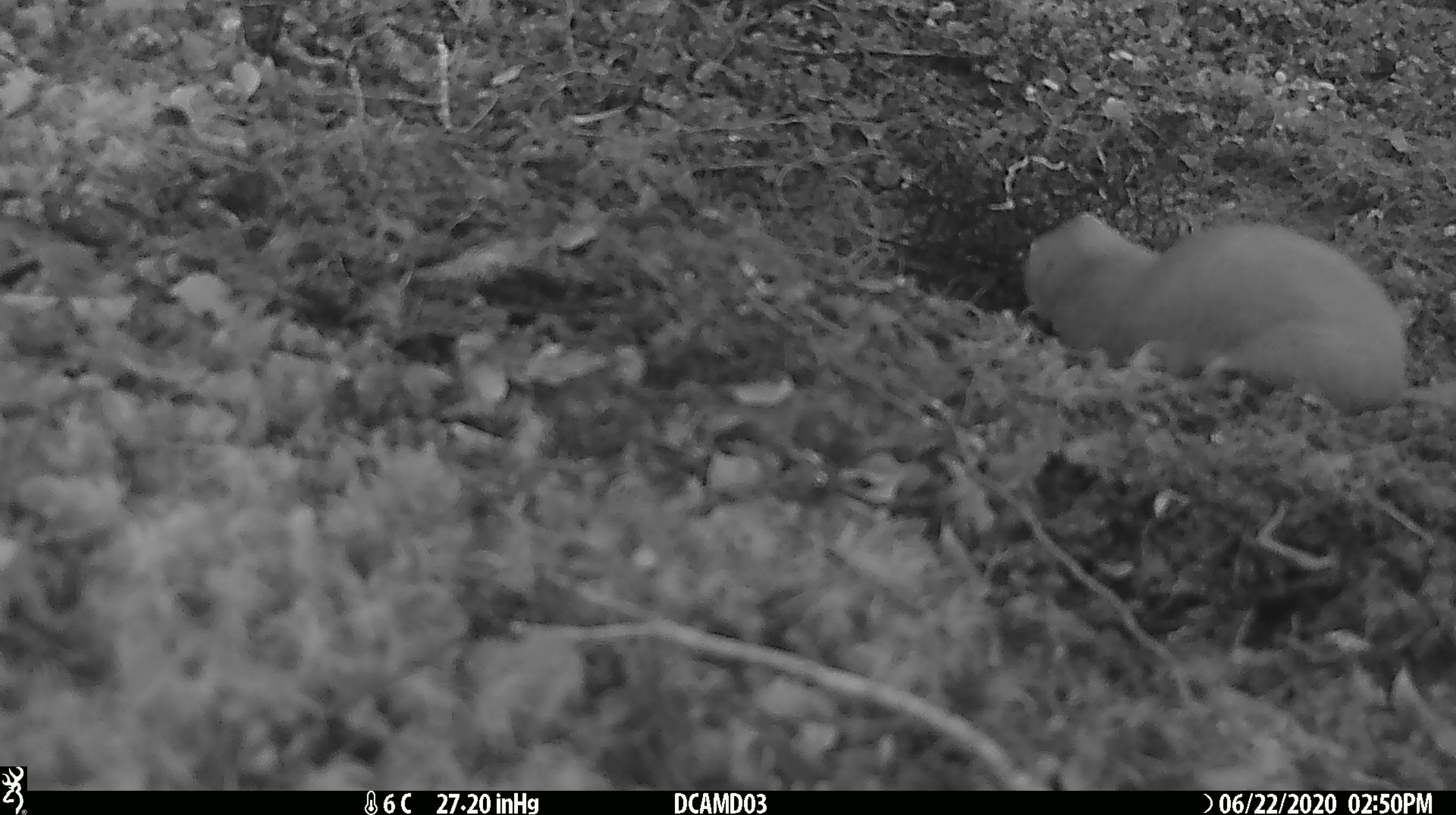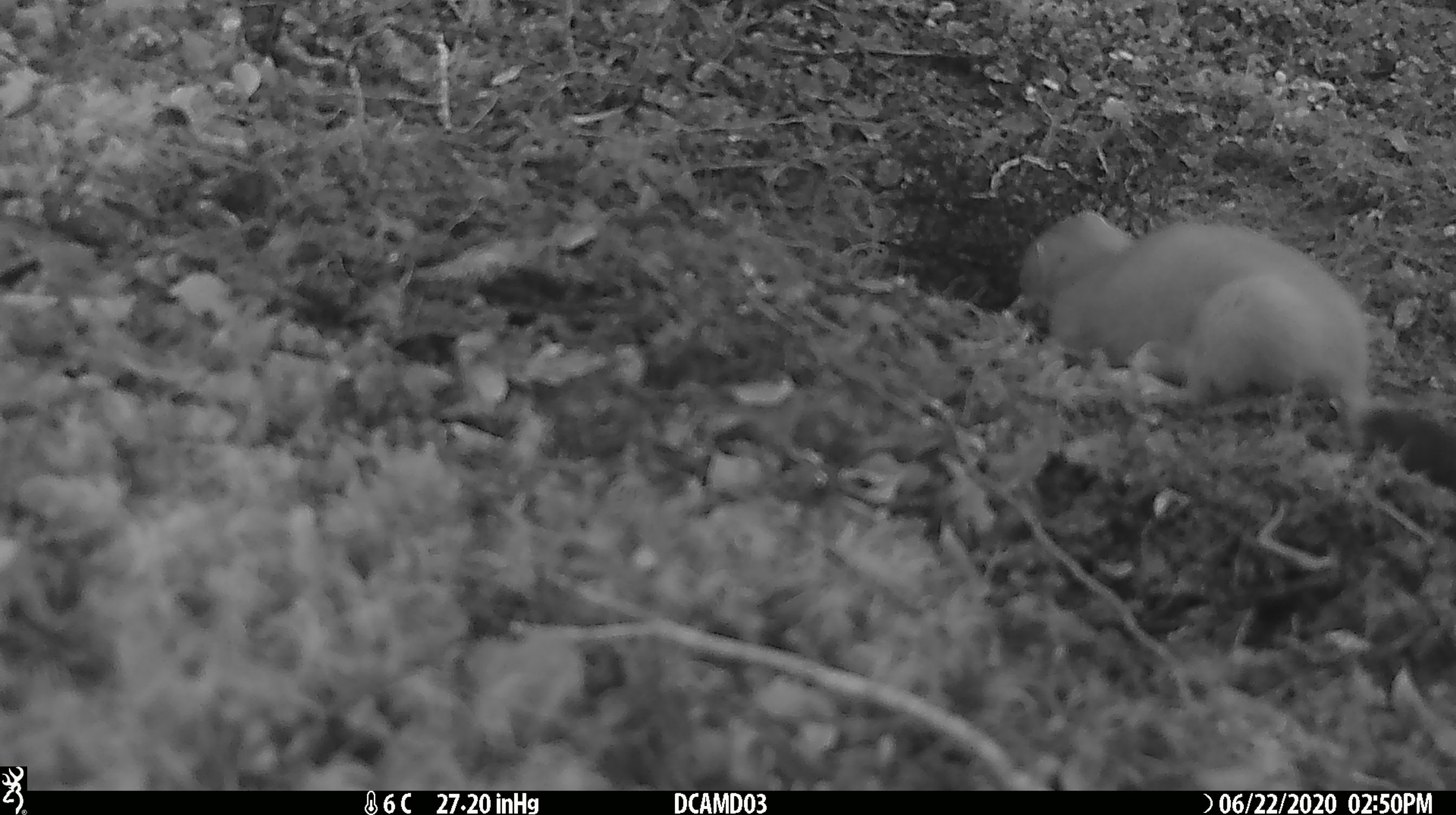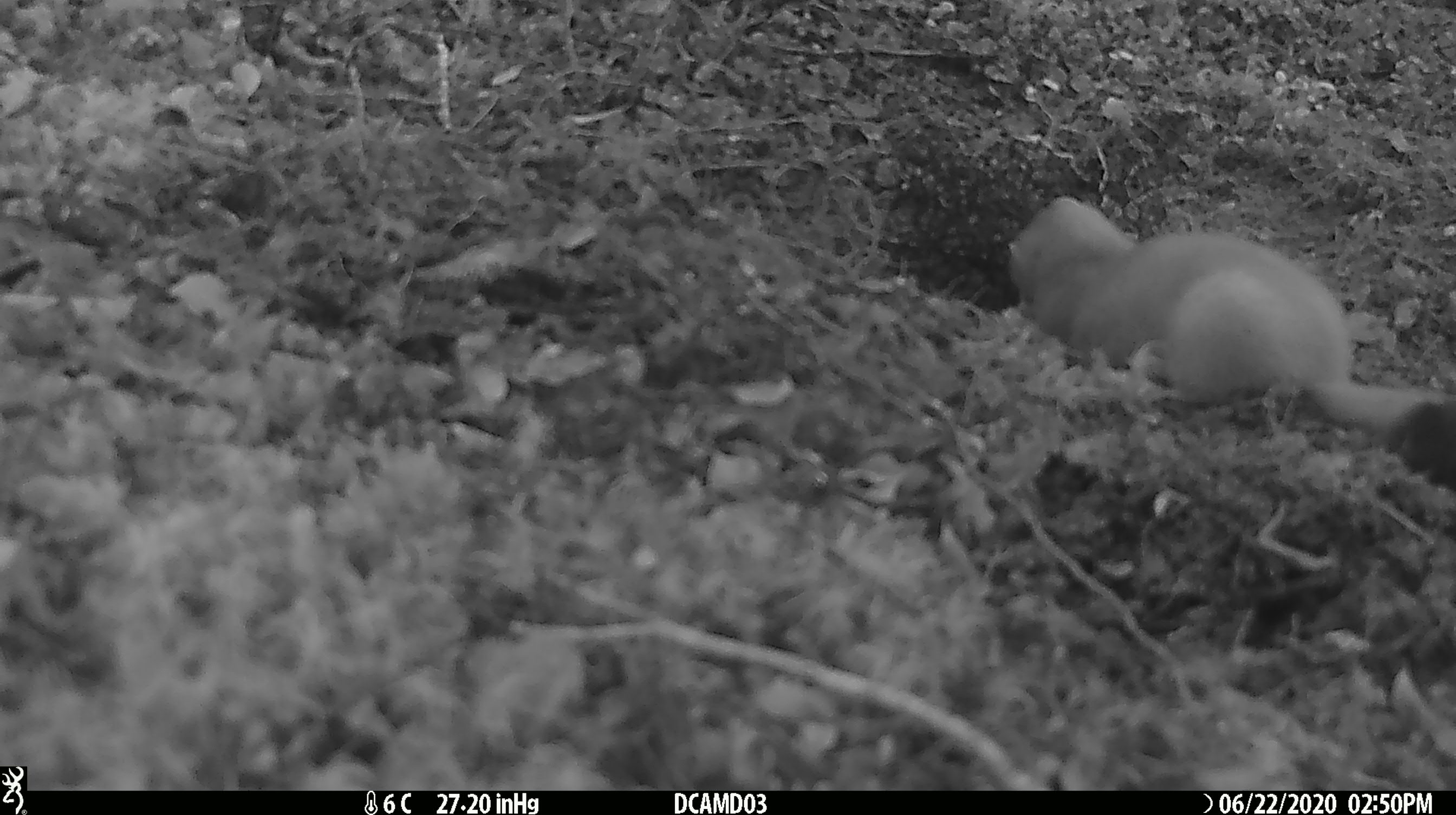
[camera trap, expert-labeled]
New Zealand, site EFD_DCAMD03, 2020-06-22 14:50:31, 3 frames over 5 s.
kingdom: Animalia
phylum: Chordata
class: Mammalia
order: Carnivora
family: Mustelidae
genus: Mustela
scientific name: Mustela erminea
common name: stoat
Stoat (Mustela erminea).